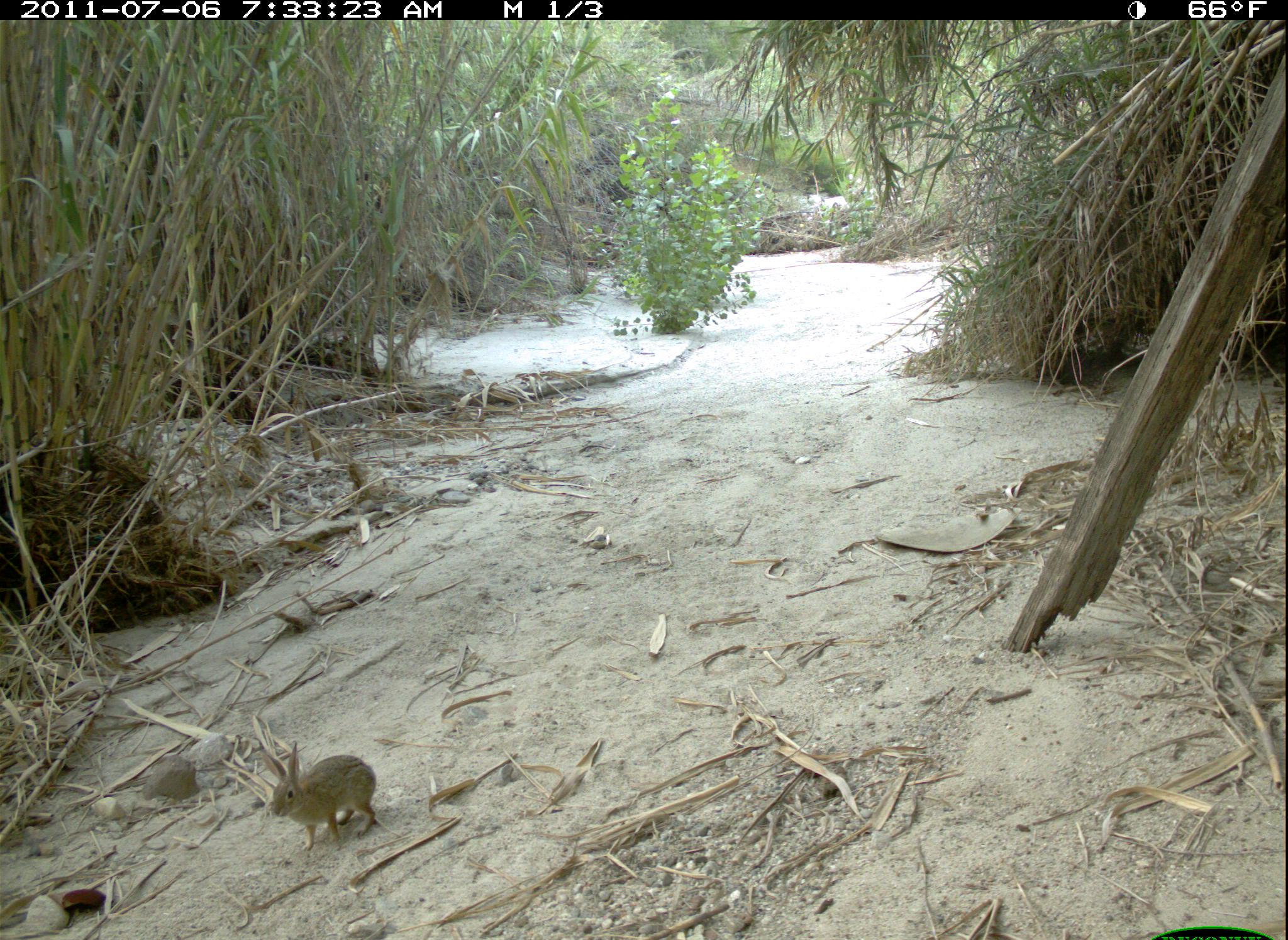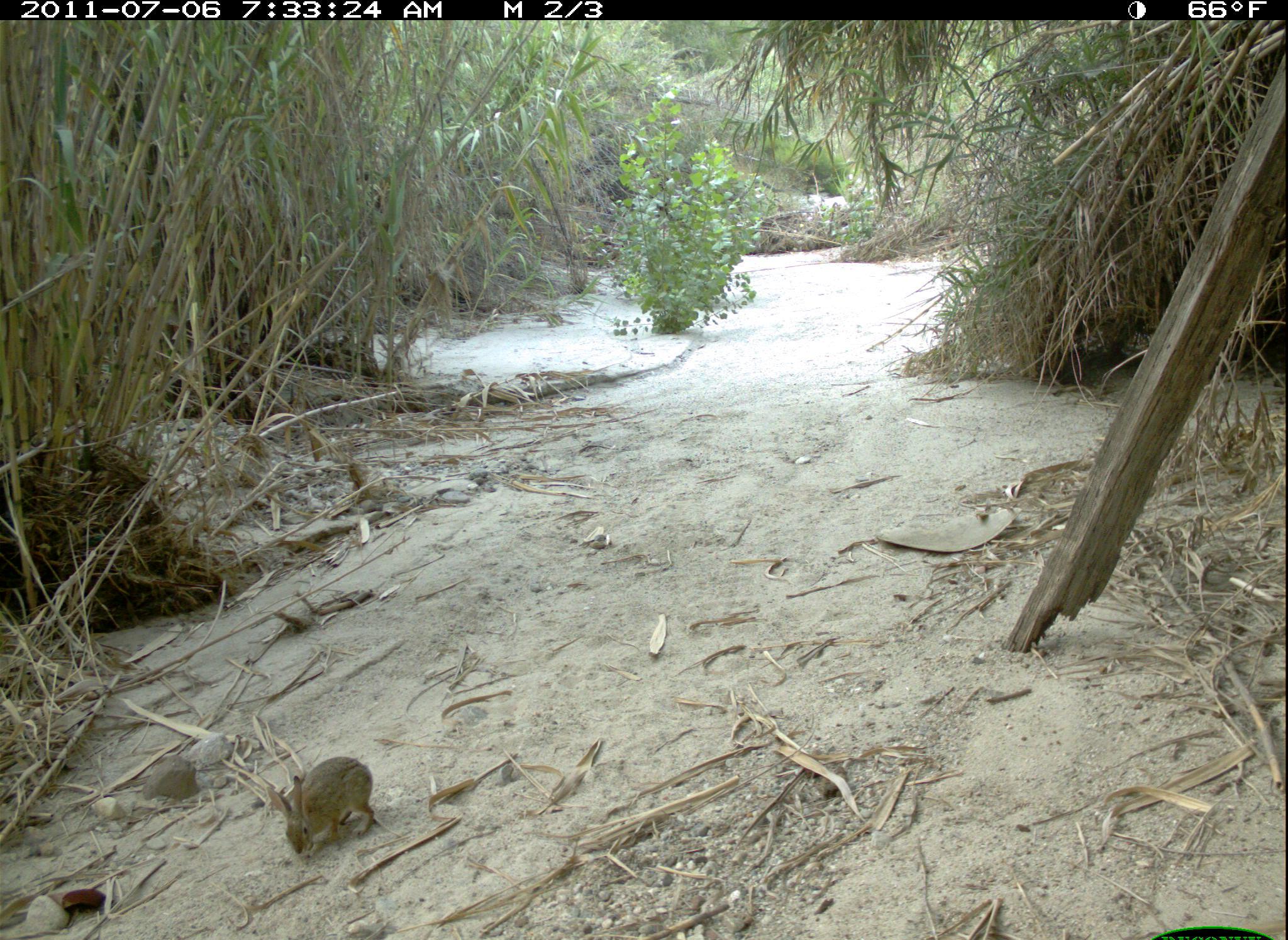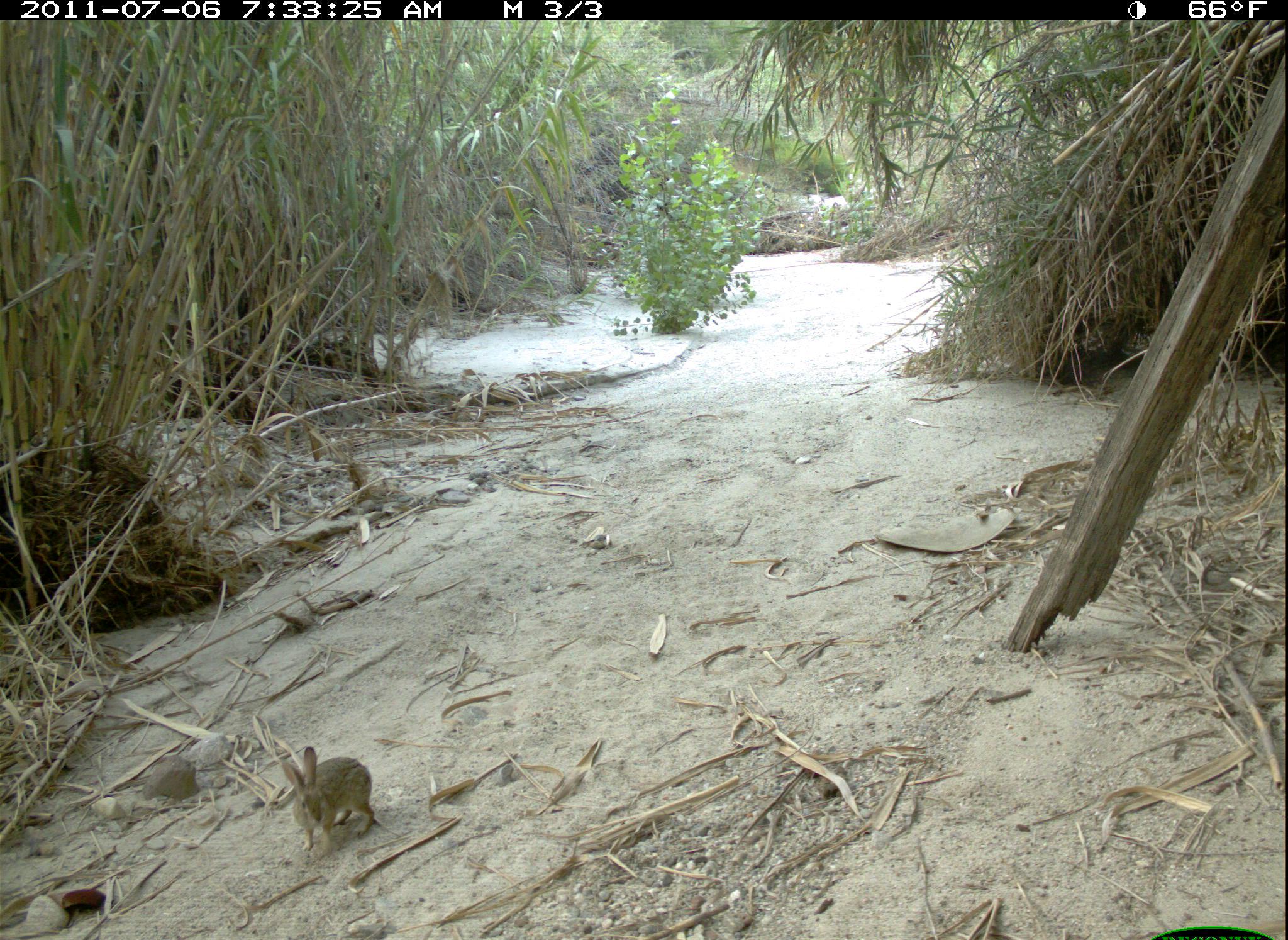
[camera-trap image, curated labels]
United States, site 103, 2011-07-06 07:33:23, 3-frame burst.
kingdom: Animalia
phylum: Chordata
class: Mammalia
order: Lagomorpha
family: Leporidae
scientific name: Leporidae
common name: rabbits and hares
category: rabbit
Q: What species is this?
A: Rabbit (rabbits and hares) (Leporidae).